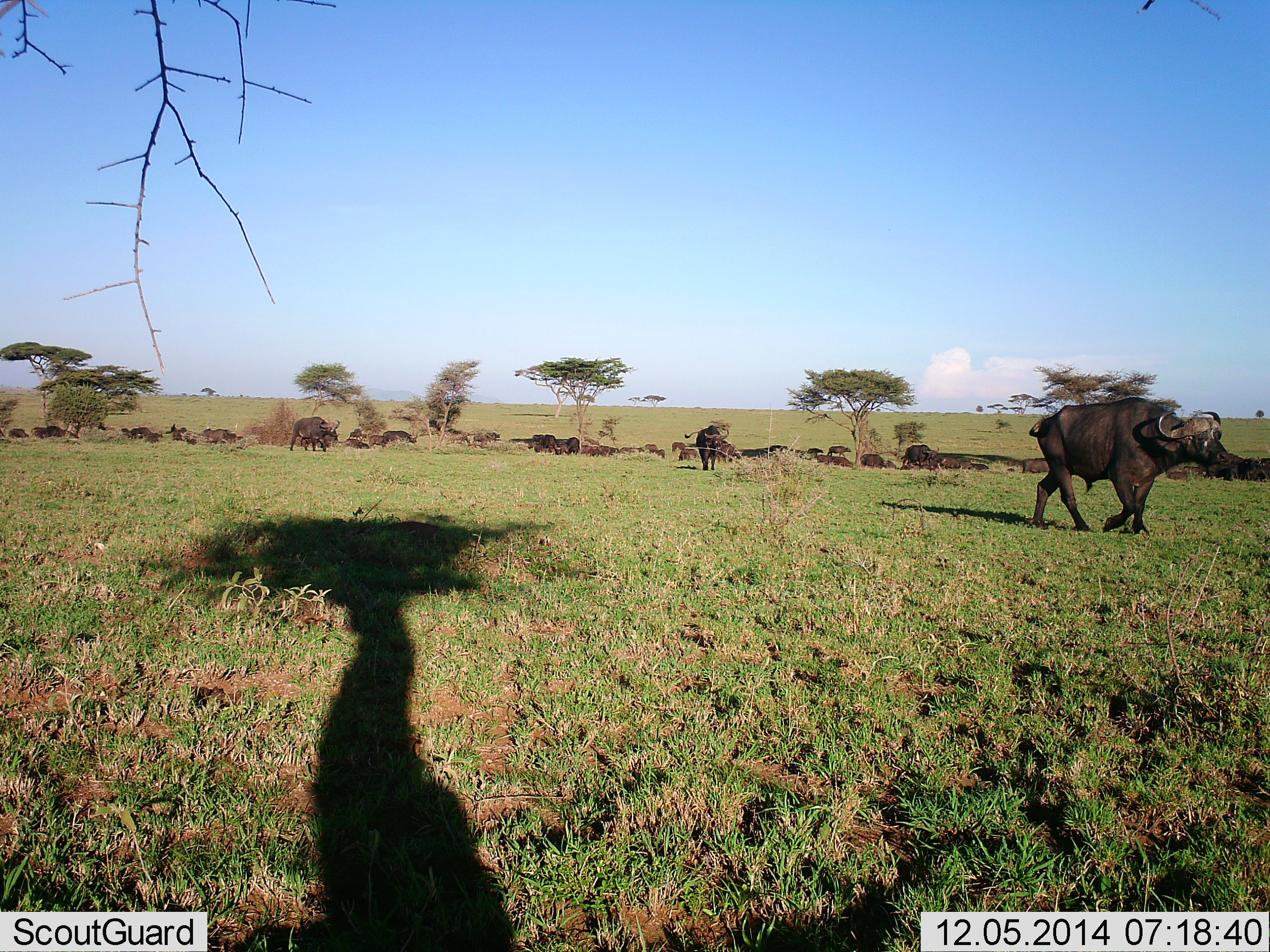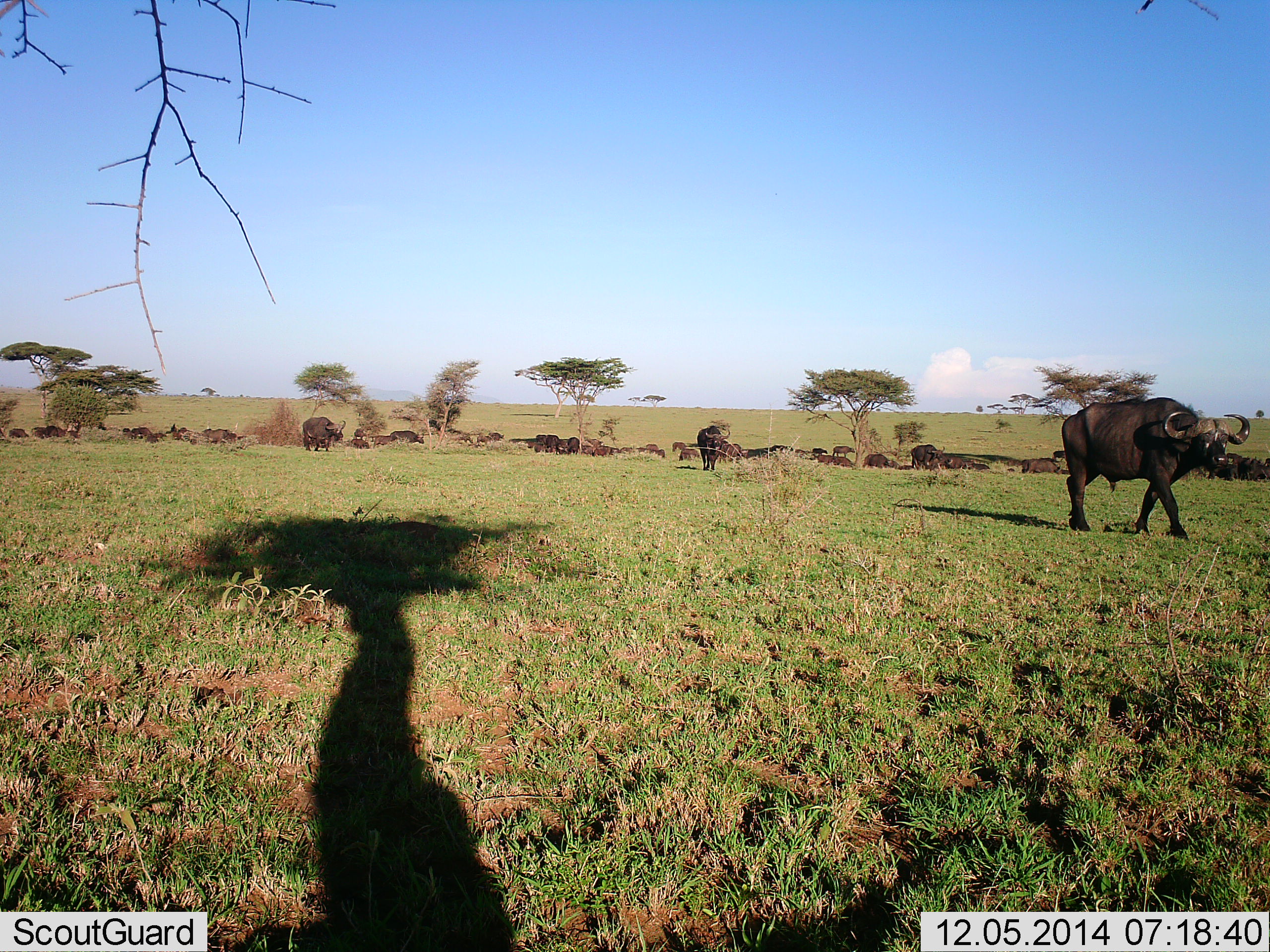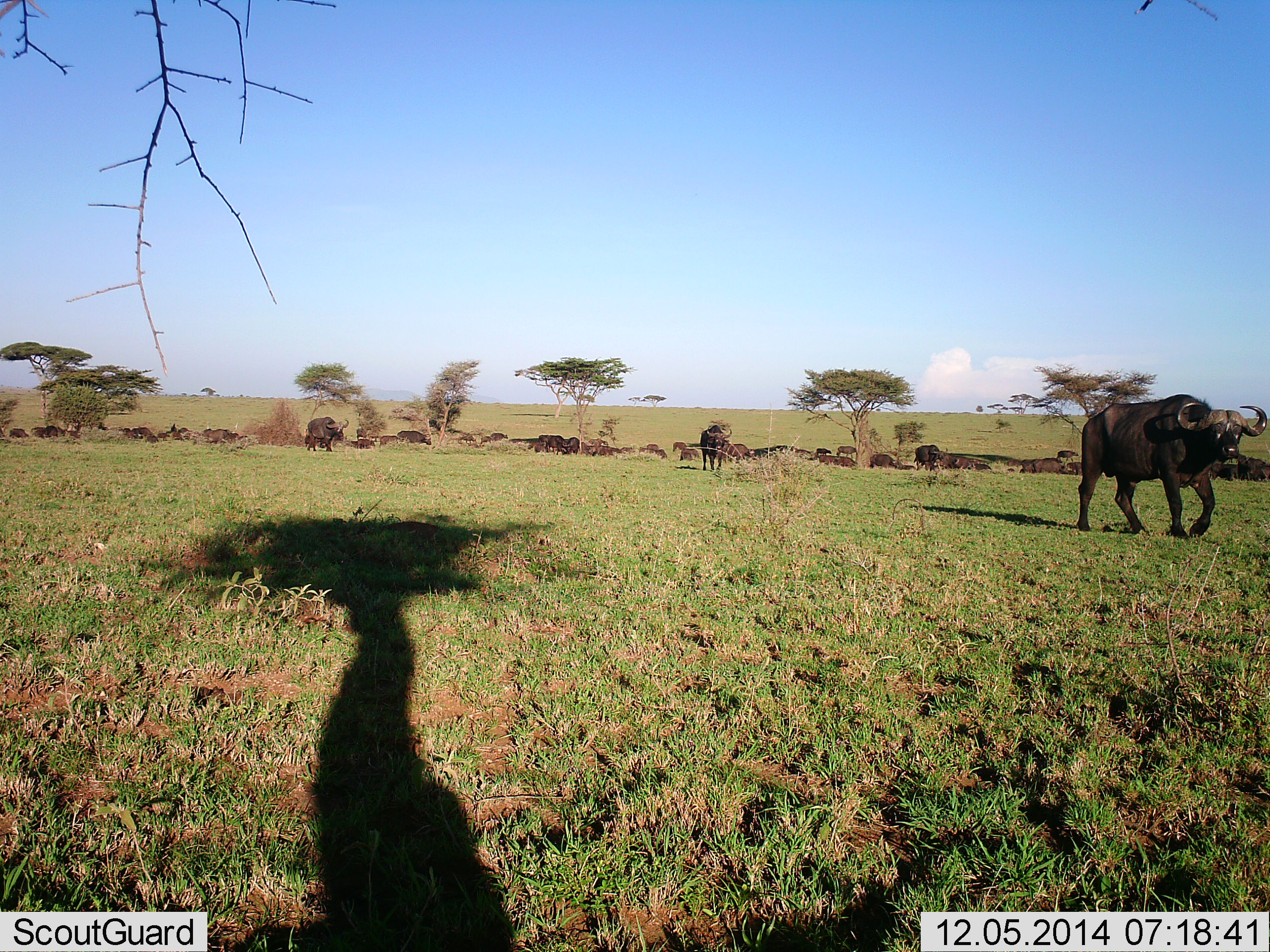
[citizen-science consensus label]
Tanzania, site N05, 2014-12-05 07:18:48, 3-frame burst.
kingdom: Animalia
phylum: Chordata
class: Mammalia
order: Artiodactyla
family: Bovidae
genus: Syncerus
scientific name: Syncerus caffer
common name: cape buffalo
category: buffalo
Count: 11-50.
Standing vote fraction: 40%.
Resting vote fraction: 10%.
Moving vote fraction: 90%.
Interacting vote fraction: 10%.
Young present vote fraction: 0%.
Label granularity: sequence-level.